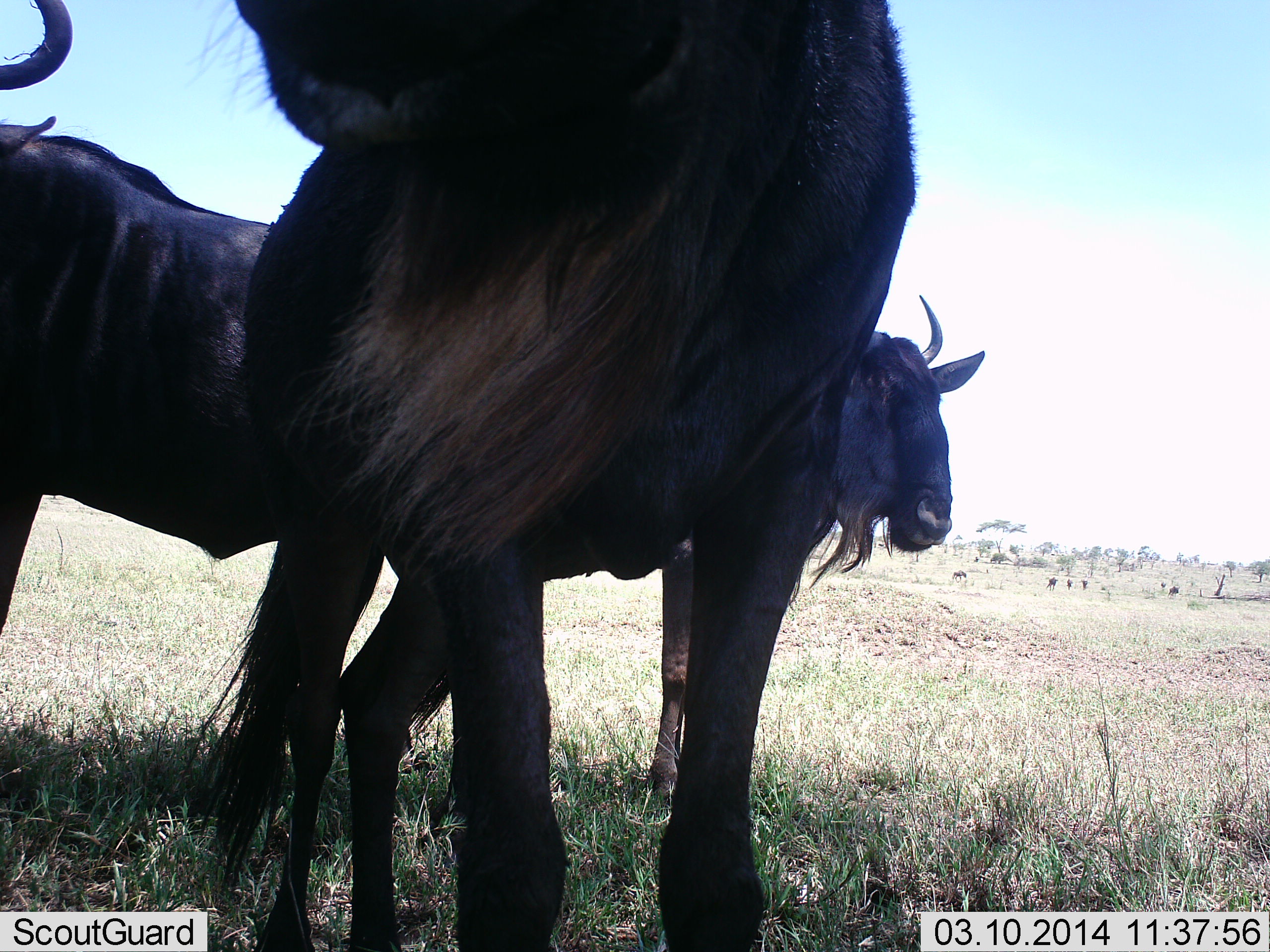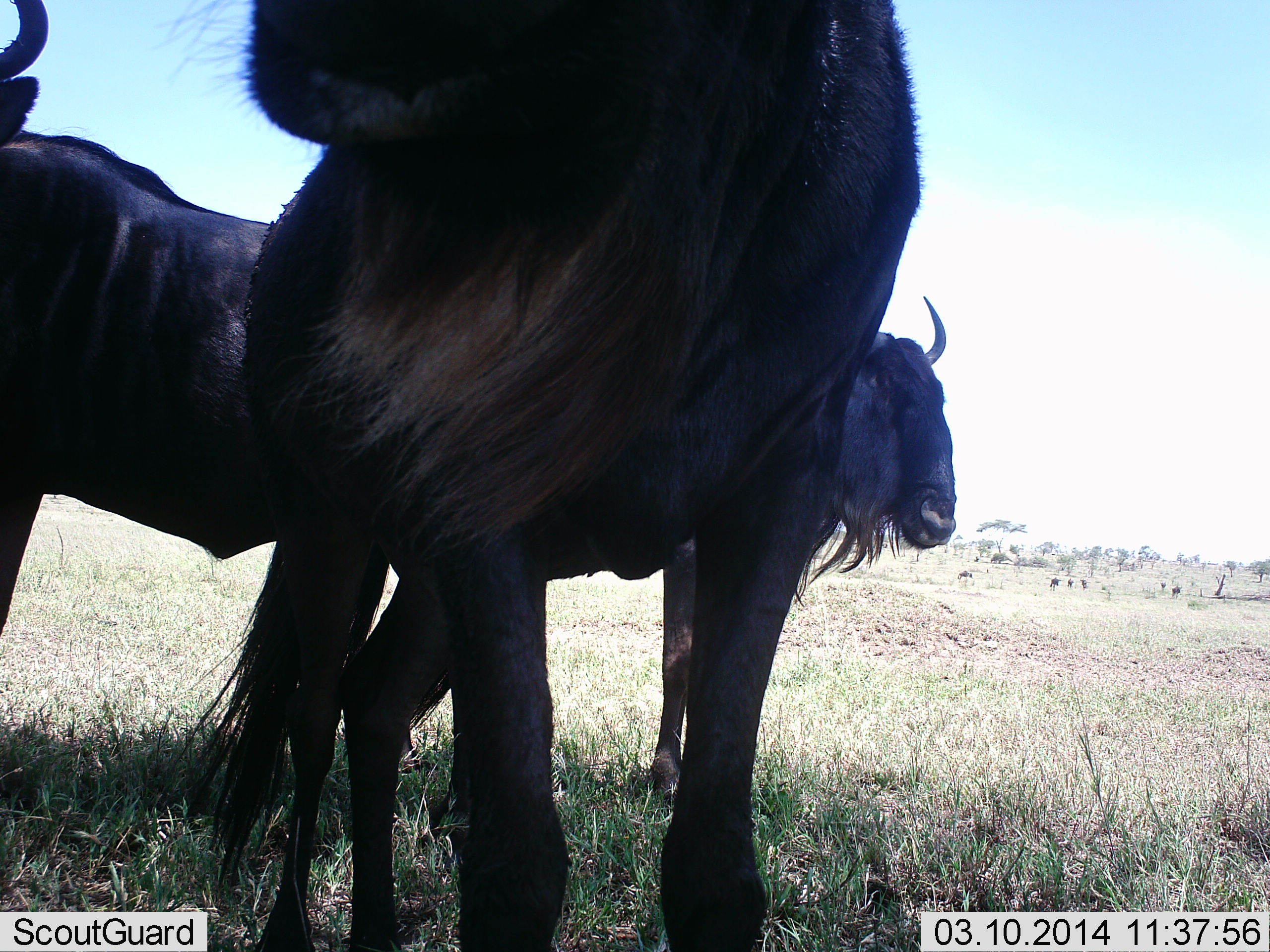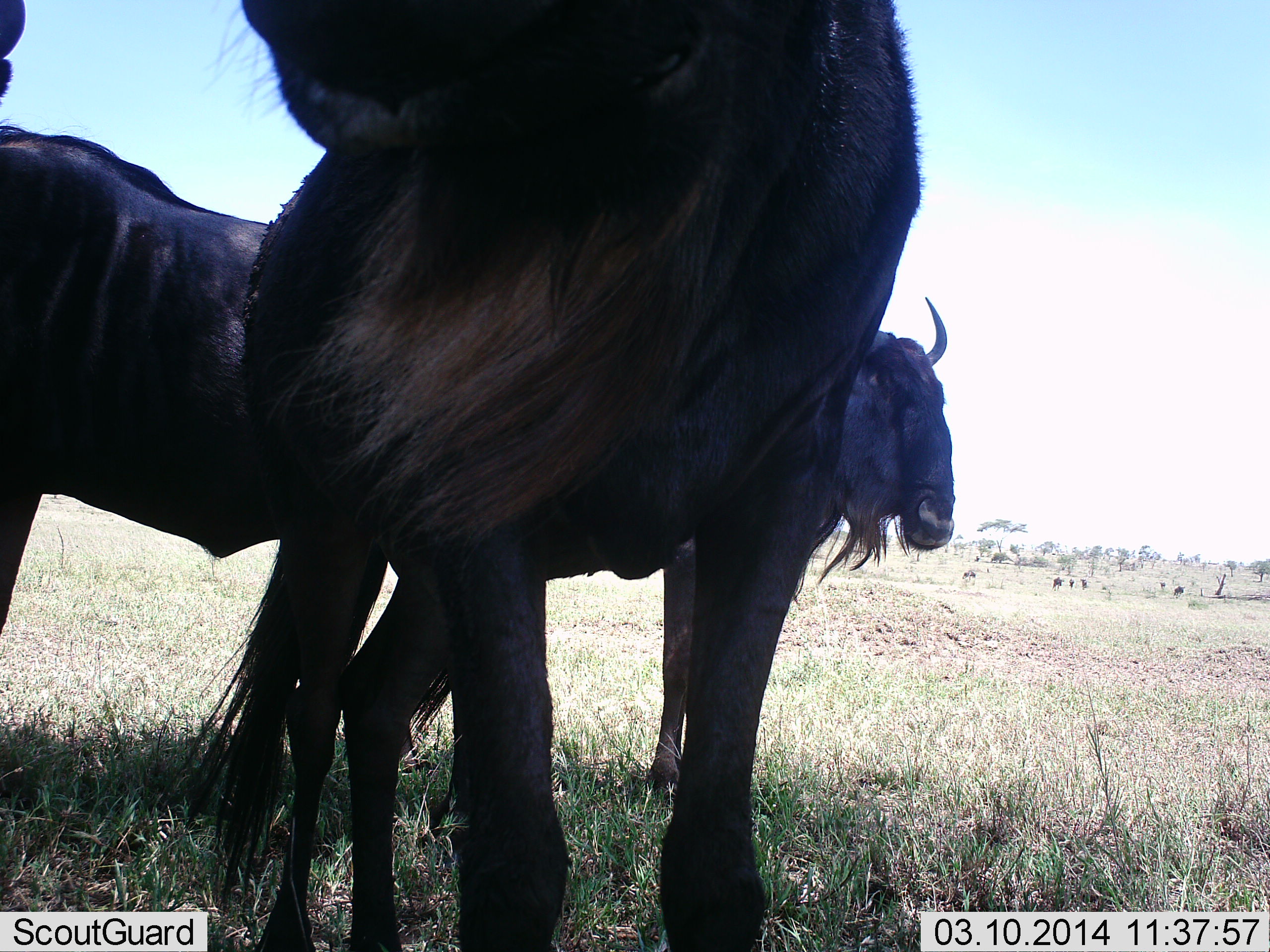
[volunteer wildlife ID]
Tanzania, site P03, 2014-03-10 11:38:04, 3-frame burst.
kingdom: Animalia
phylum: Chordata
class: Mammalia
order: Artiodactyla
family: Bovidae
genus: Connochaetes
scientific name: Connochaetes taurinus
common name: blue wildebeest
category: wildebeest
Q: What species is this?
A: Wildebeest (blue wildebeest) (Connochaetes taurinus).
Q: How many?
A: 3.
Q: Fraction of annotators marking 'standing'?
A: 70%.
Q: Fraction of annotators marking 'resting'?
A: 20%.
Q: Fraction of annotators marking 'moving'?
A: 20%.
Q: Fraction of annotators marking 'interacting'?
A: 0%.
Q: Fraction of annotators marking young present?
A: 0%.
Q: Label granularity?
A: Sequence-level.